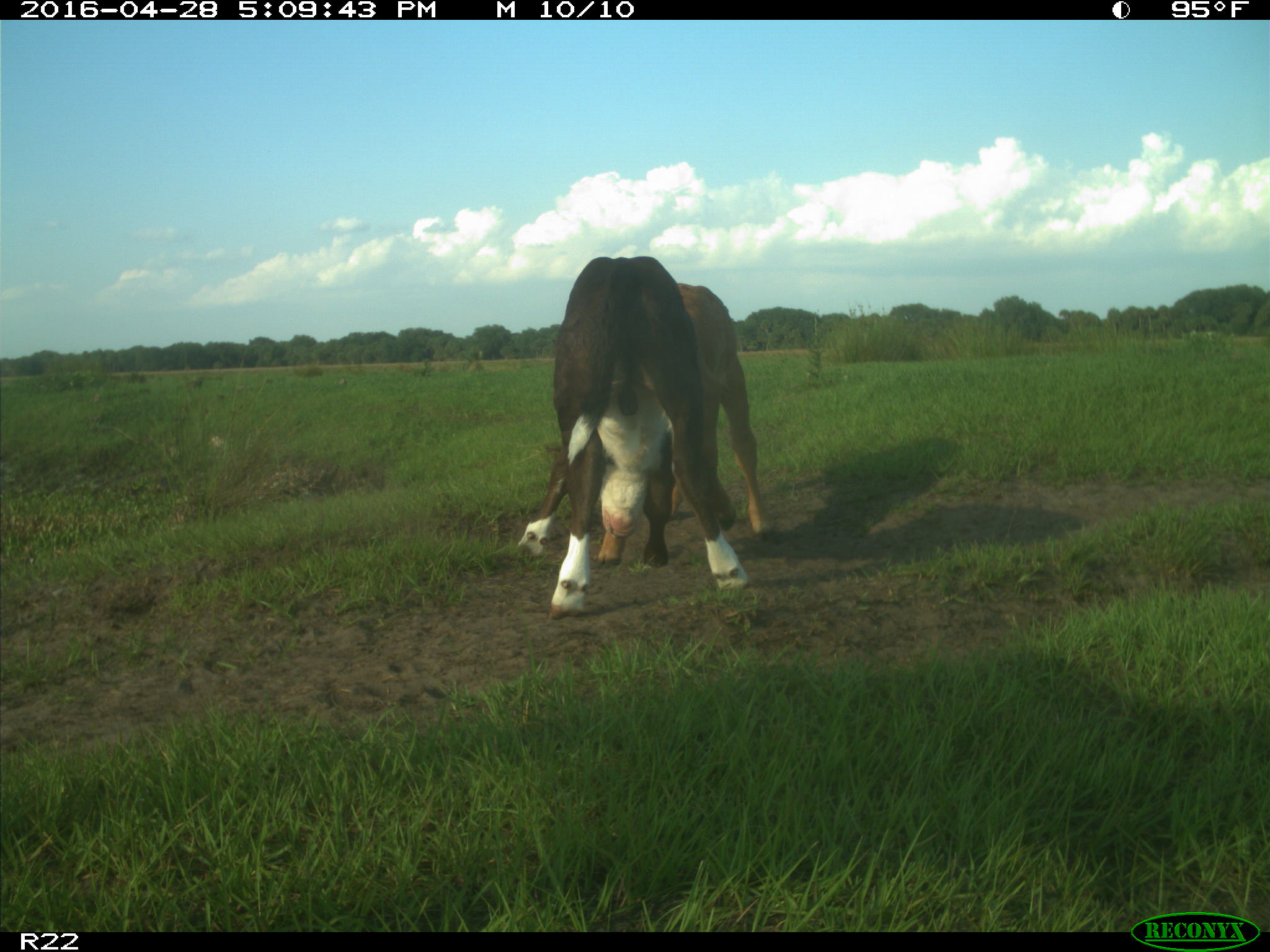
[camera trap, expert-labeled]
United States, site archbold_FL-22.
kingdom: Animalia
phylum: Chordata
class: Mammalia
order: Artiodactyla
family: Bovidae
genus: Bos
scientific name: Bos taurus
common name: domestic cow